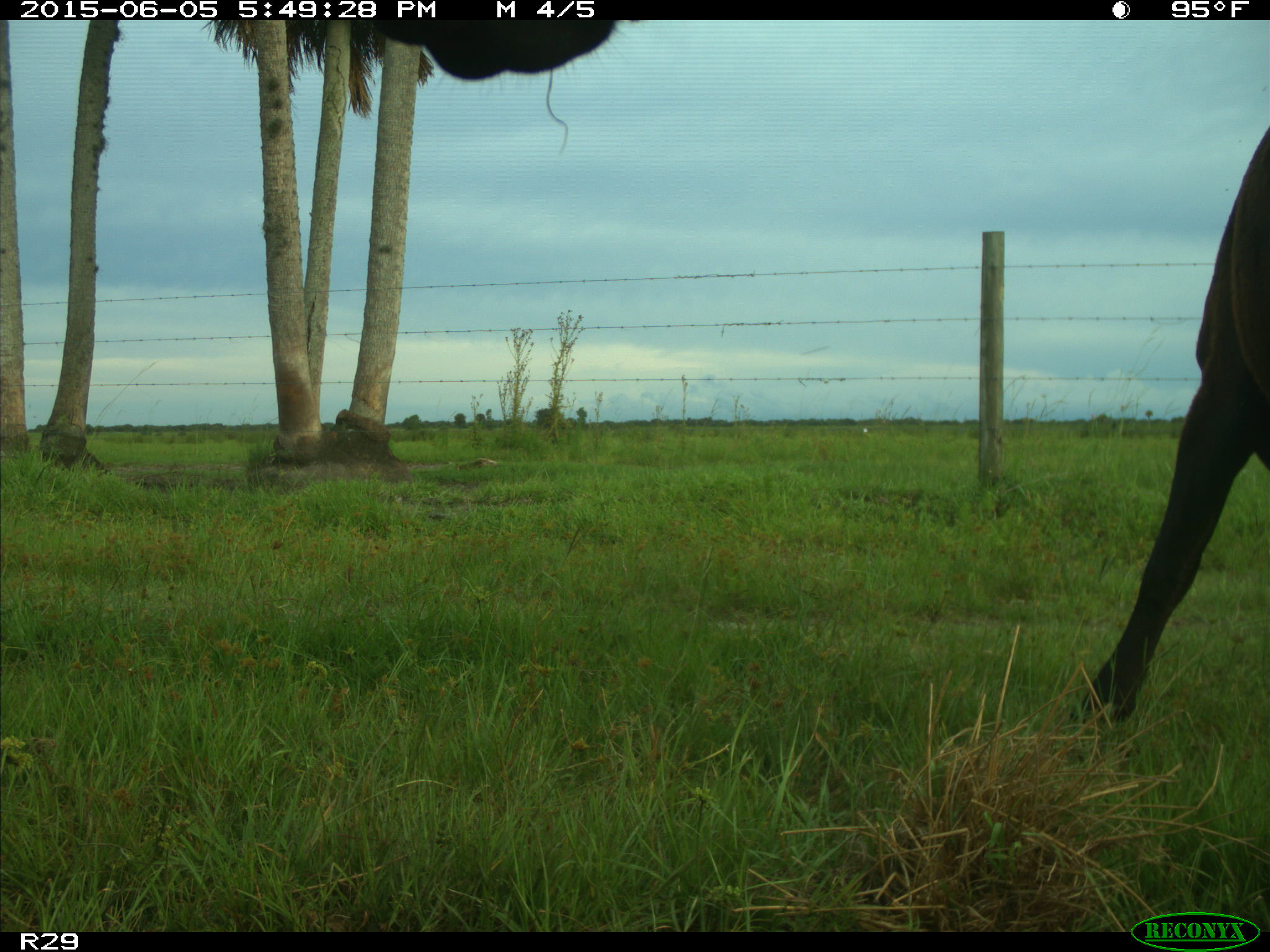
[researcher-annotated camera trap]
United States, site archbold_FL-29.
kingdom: Animalia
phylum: Chordata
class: Mammalia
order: Artiodactyla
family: Bovidae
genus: Bos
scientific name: Bos taurus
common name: domestic cow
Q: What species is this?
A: Bos taurus (domestic cow).